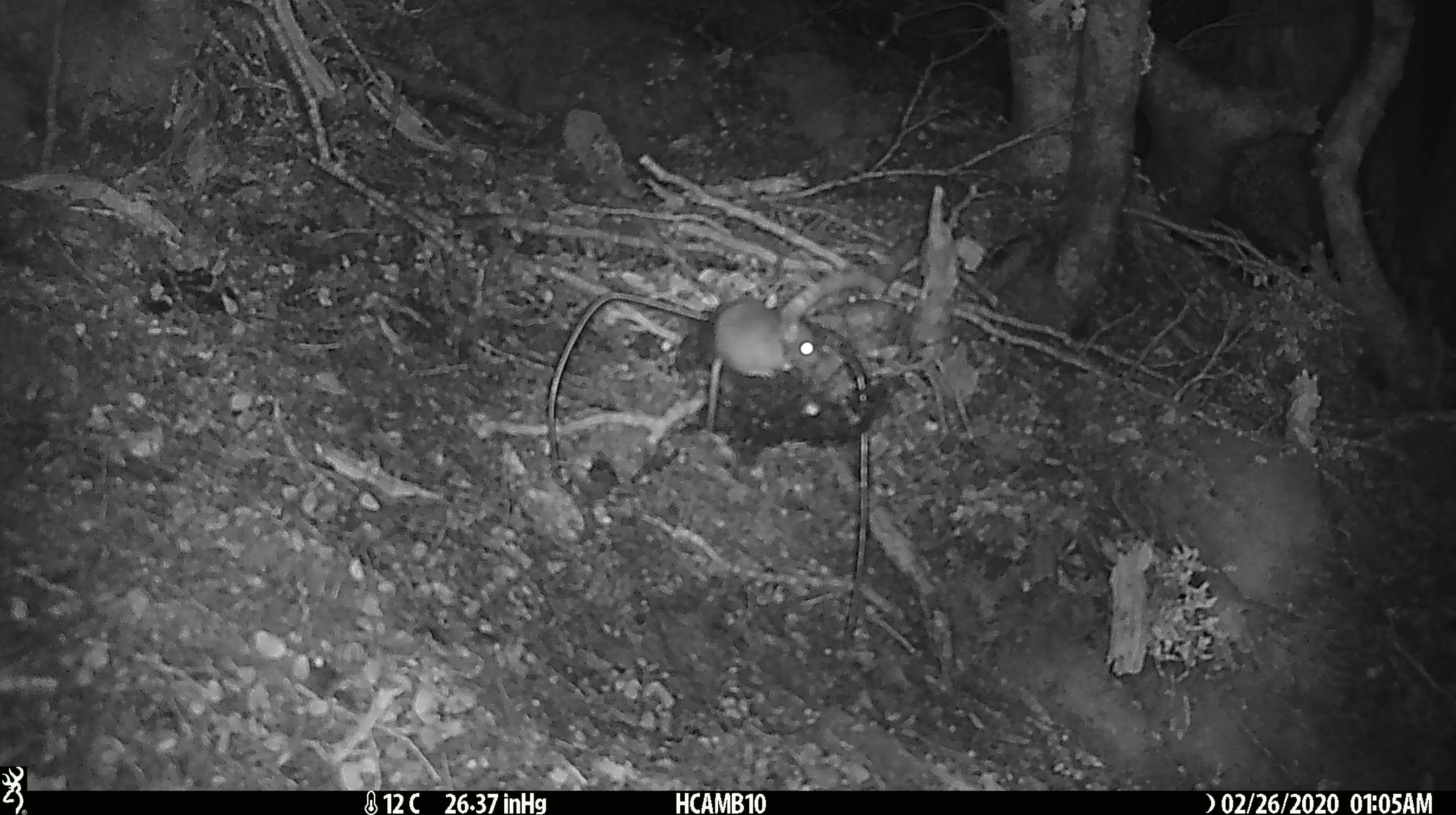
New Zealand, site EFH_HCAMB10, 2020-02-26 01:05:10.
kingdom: Animalia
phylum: Chordata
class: Mammalia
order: Rodentia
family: Muridae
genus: Mus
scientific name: Mus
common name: mouse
Mouse (Mus).